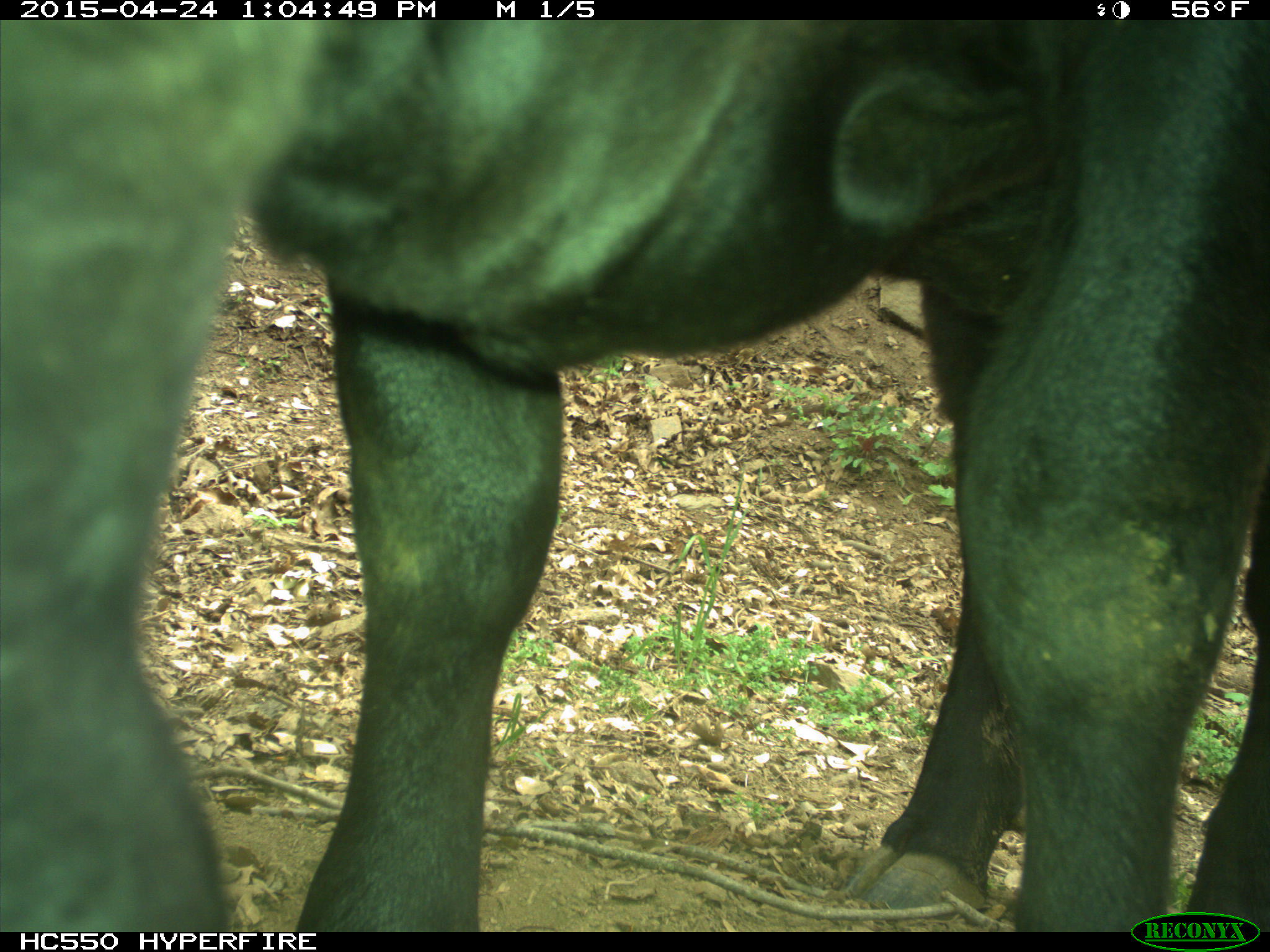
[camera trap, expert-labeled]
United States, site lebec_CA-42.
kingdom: Animalia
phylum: Chordata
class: Mammalia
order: Artiodactyla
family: Bovidae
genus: Bos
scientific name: Bos taurus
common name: domestic cow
Bos taurus (domestic cow).